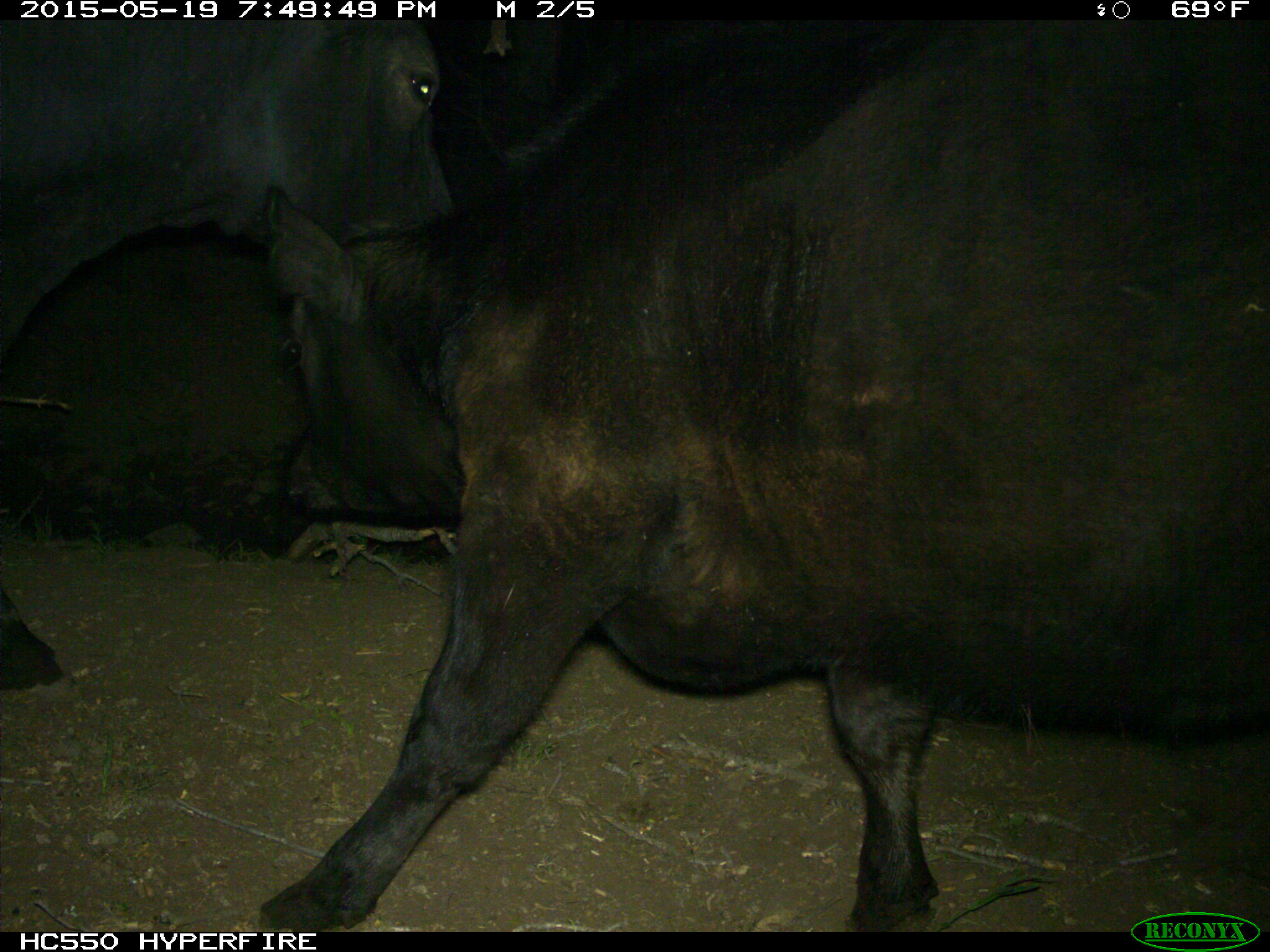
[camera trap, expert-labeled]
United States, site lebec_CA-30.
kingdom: Animalia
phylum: Chordata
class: Mammalia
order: Artiodactyla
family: Bovidae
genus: Bos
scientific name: Bos taurus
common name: domestic cow